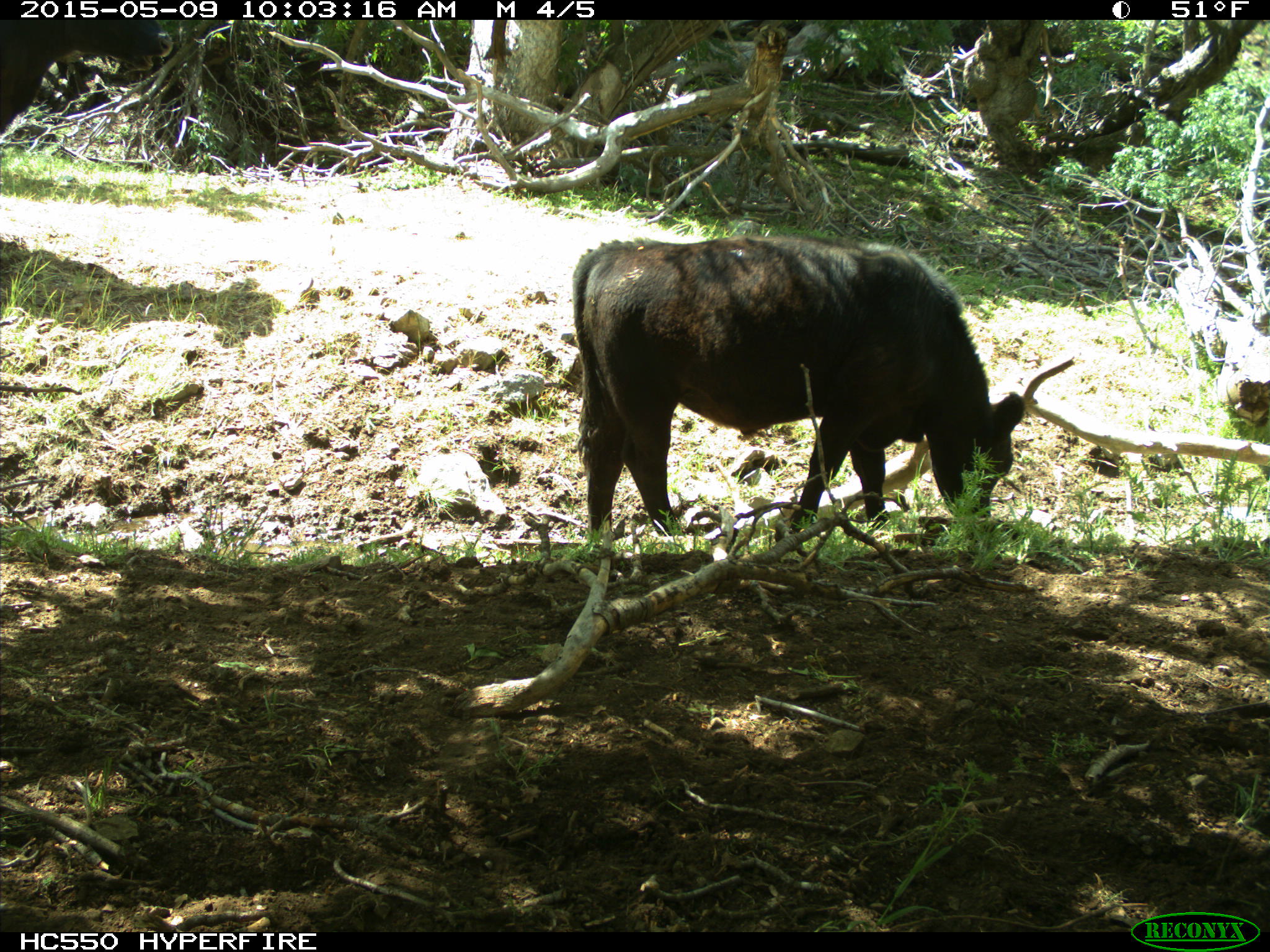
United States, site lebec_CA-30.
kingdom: Animalia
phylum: Chordata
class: Mammalia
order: Artiodactyla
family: Bovidae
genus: Bos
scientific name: Bos taurus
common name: domestic cow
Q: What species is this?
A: Bos taurus (domestic cow).